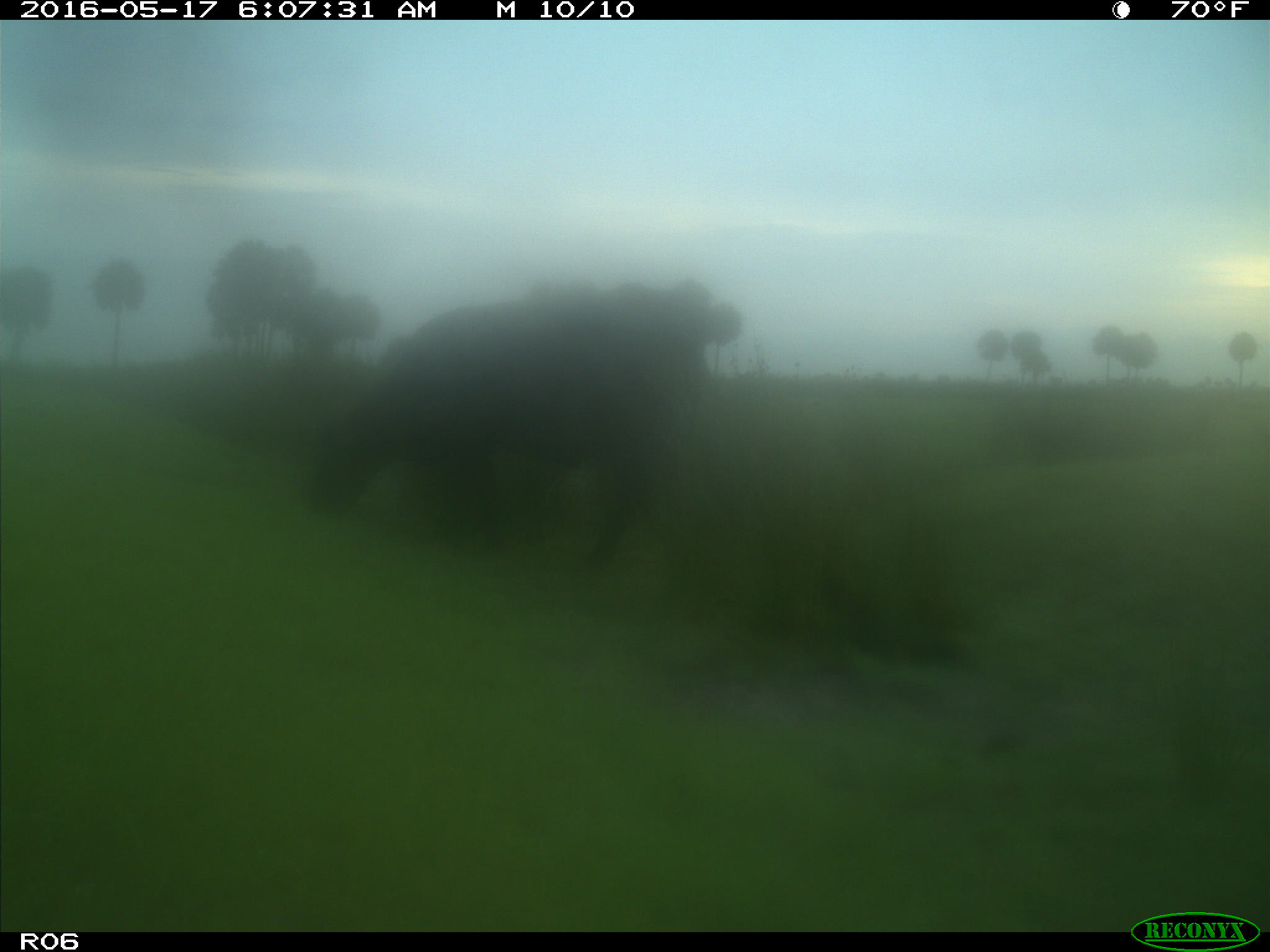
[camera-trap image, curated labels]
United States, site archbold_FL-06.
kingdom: Animalia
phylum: Chordata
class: Mammalia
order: Artiodactyla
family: Bovidae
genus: Bos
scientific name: Bos taurus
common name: domestic cow